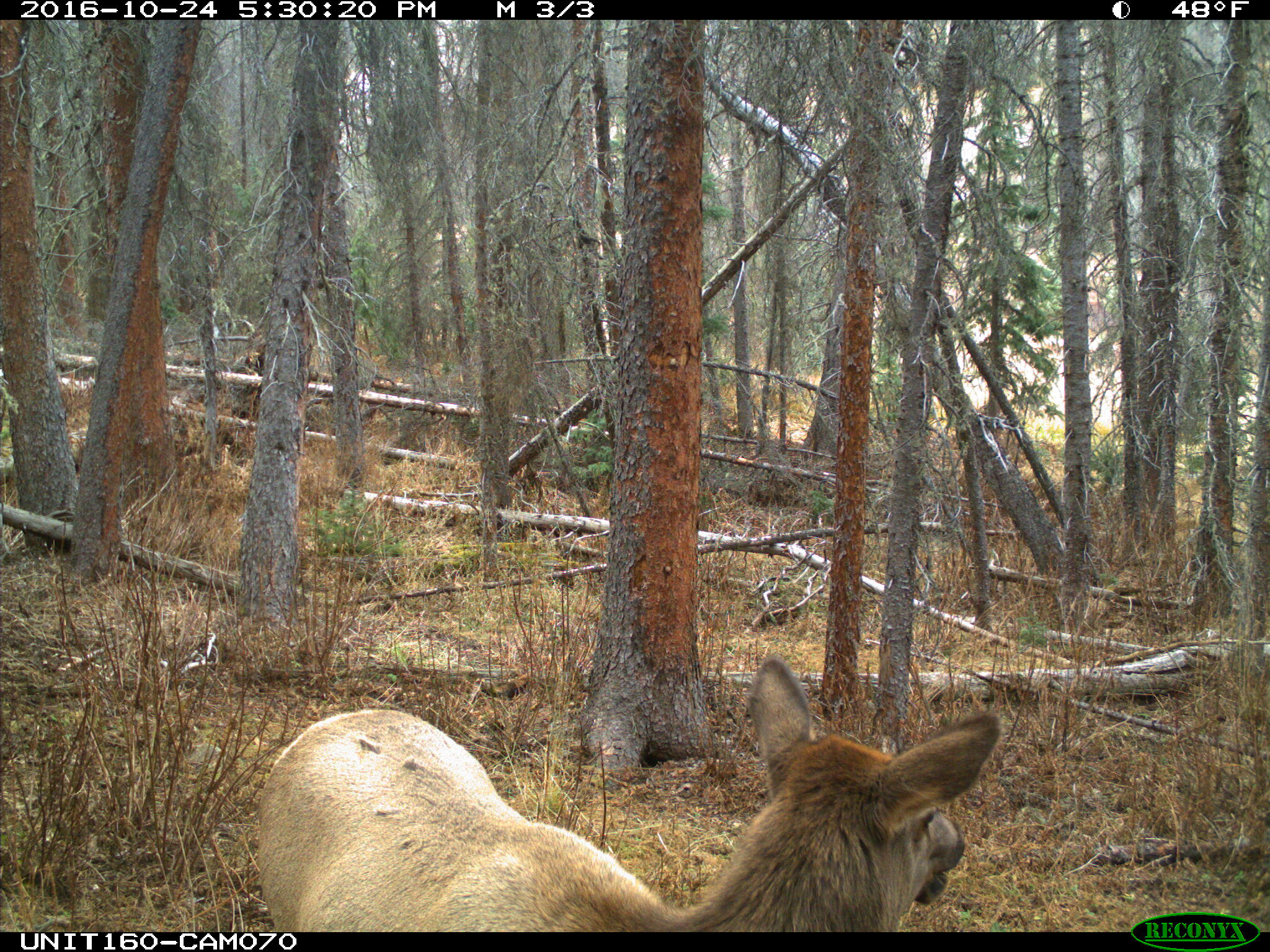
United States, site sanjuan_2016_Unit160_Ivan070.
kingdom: Animalia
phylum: Chordata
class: Mammalia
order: Artiodactyla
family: Cervidae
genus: Cervus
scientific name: Cervus elaphus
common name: red deer